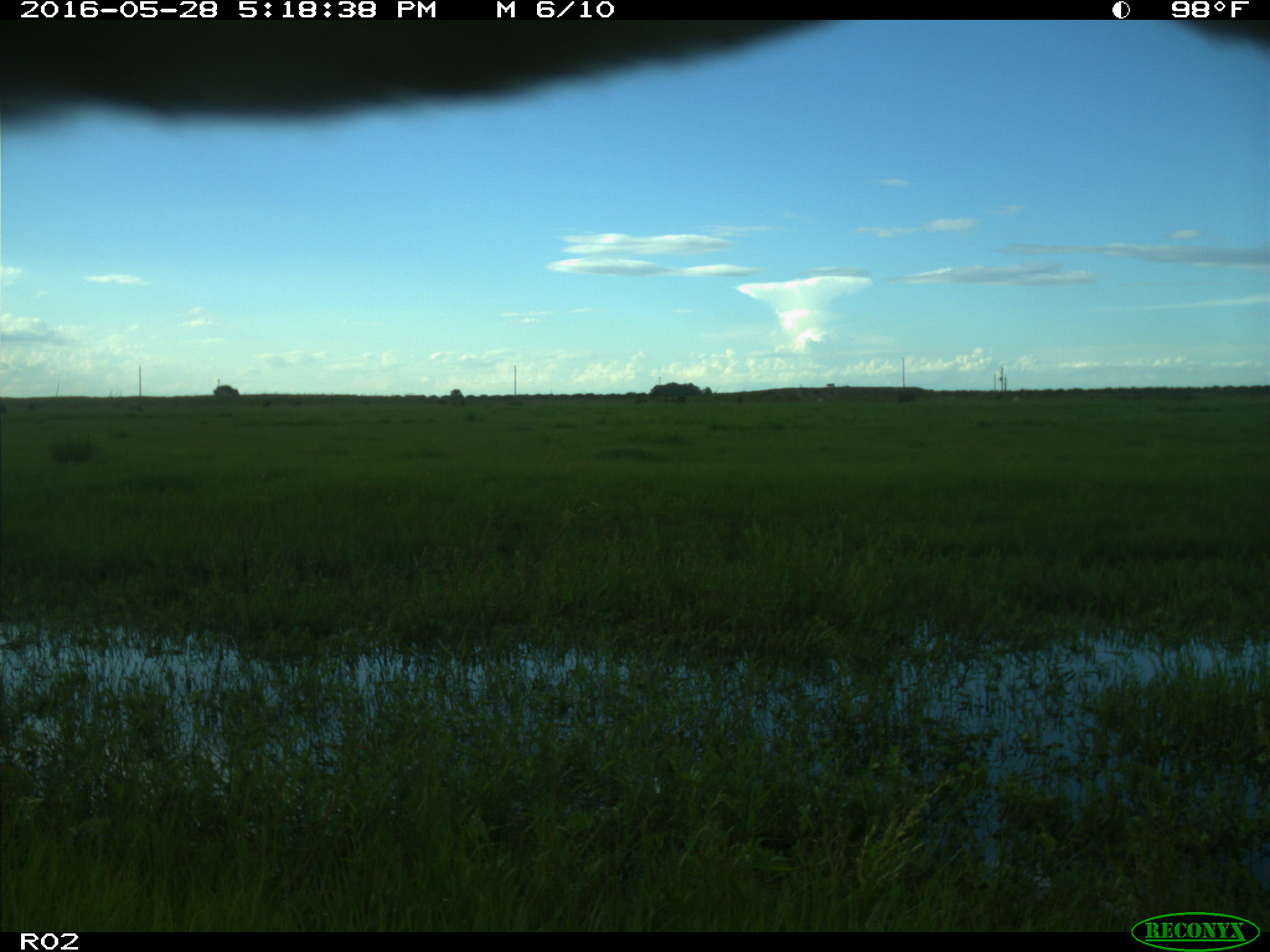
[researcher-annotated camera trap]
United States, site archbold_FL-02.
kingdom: Animalia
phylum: Chordata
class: Mammalia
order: Artiodactyla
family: Bovidae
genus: Bos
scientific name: Bos taurus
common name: domestic cow